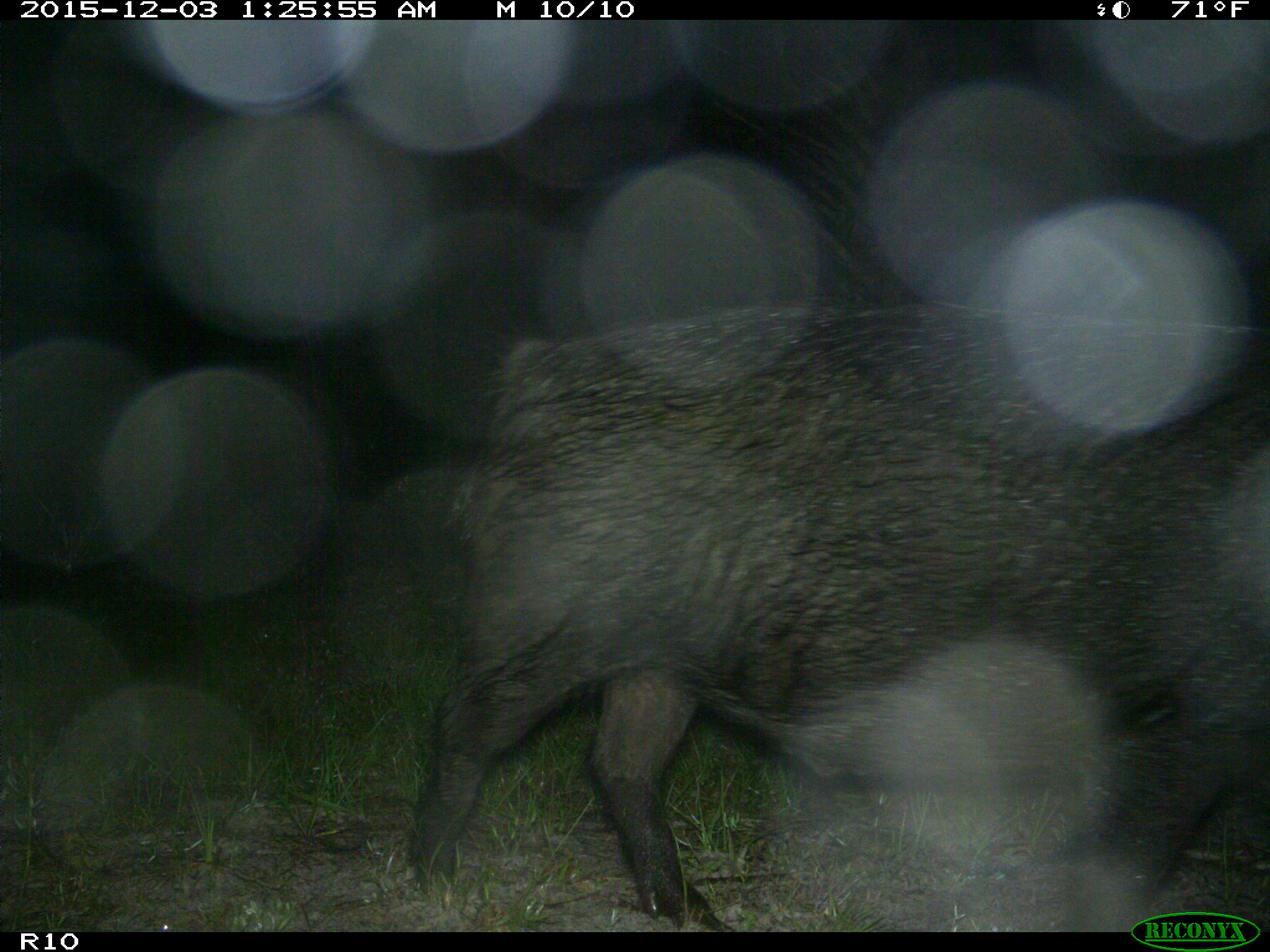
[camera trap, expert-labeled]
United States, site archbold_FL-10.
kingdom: Animalia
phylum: Chordata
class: Mammalia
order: Artiodactyla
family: Suidae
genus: Sus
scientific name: Sus scrofa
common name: wild boar